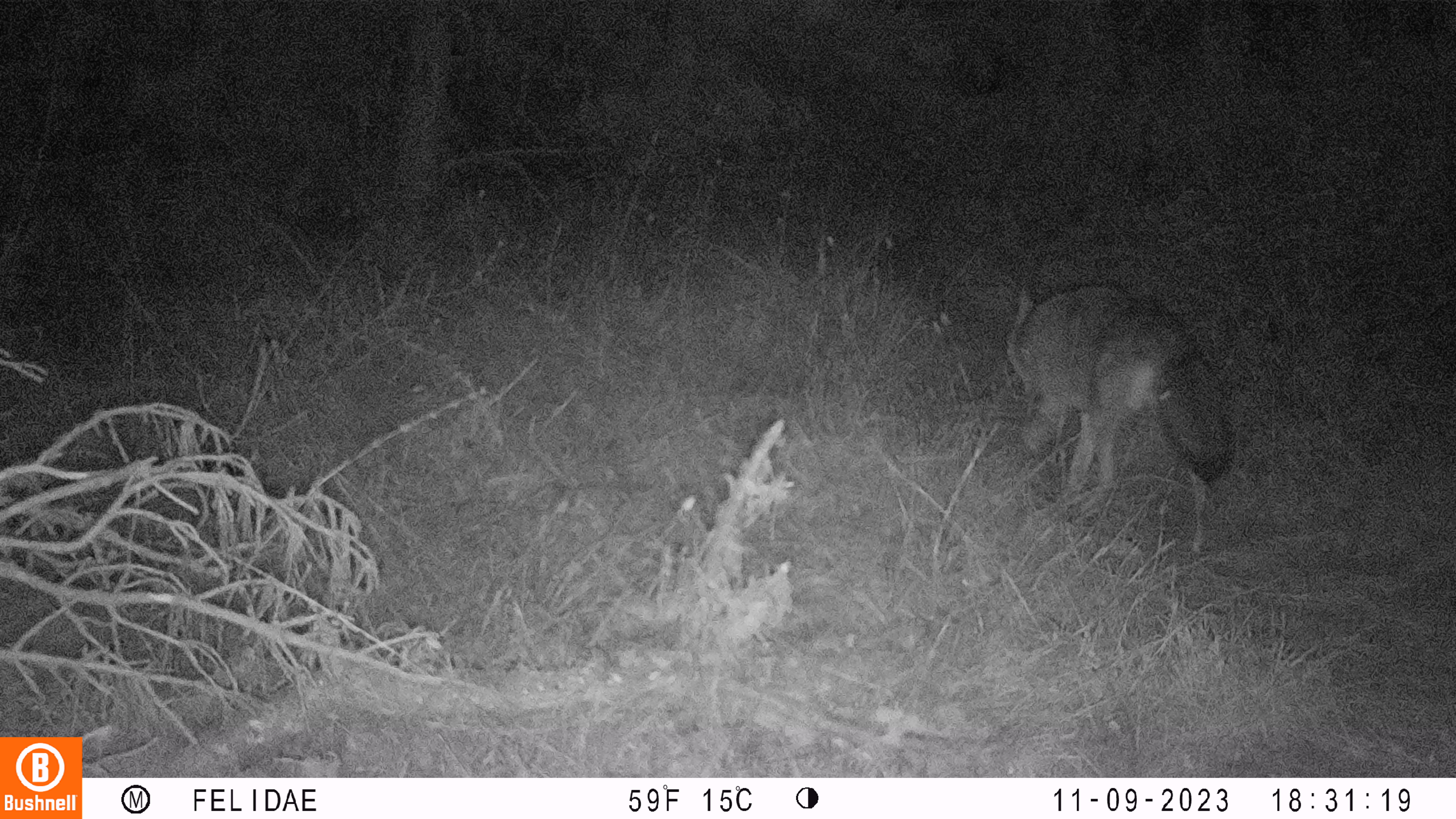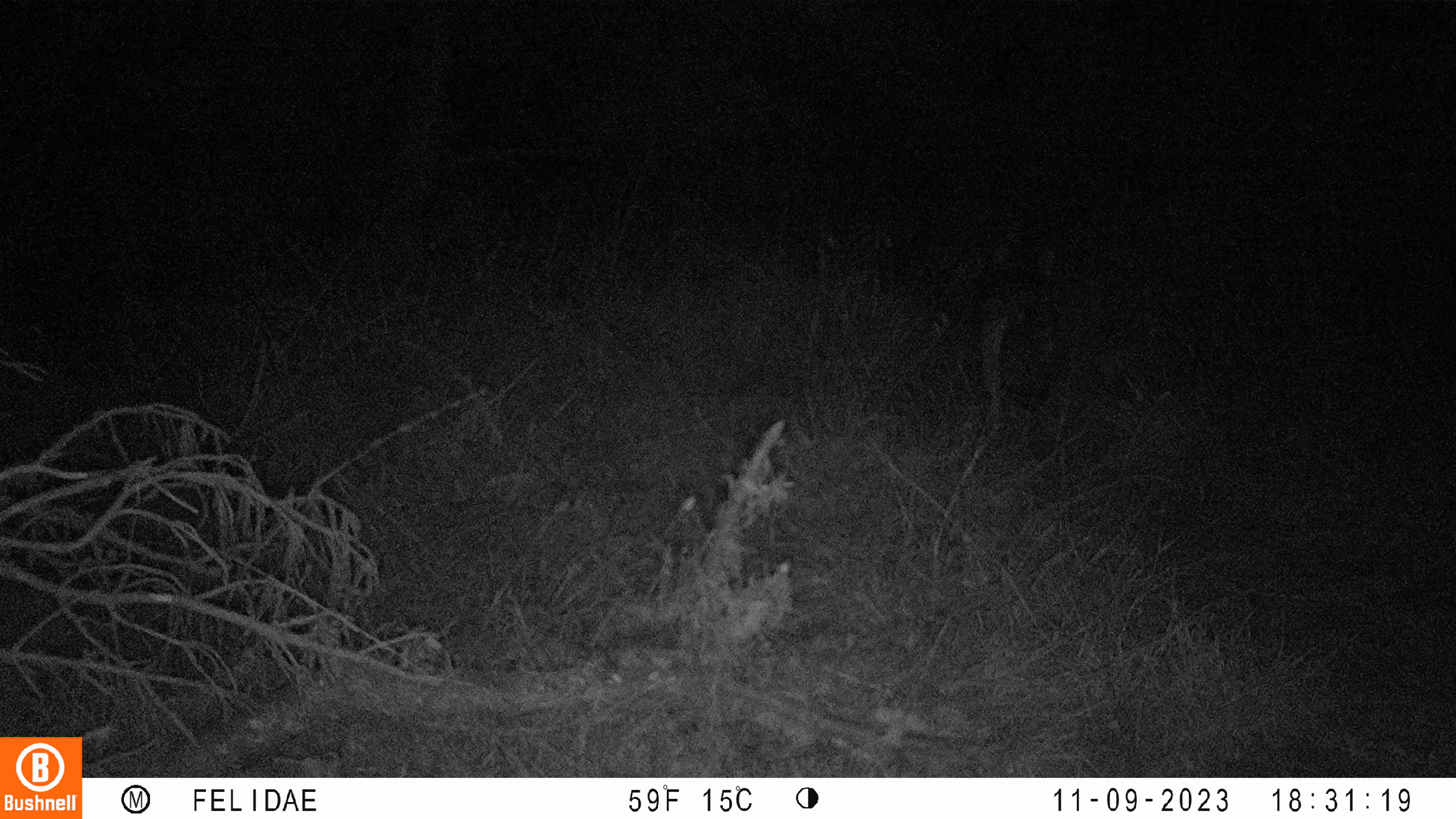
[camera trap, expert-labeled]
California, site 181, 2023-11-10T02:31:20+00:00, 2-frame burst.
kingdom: Animalia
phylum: Chordata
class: Mammalia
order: Carnivora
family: Canidae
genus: Canis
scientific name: Canis latrans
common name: coyote